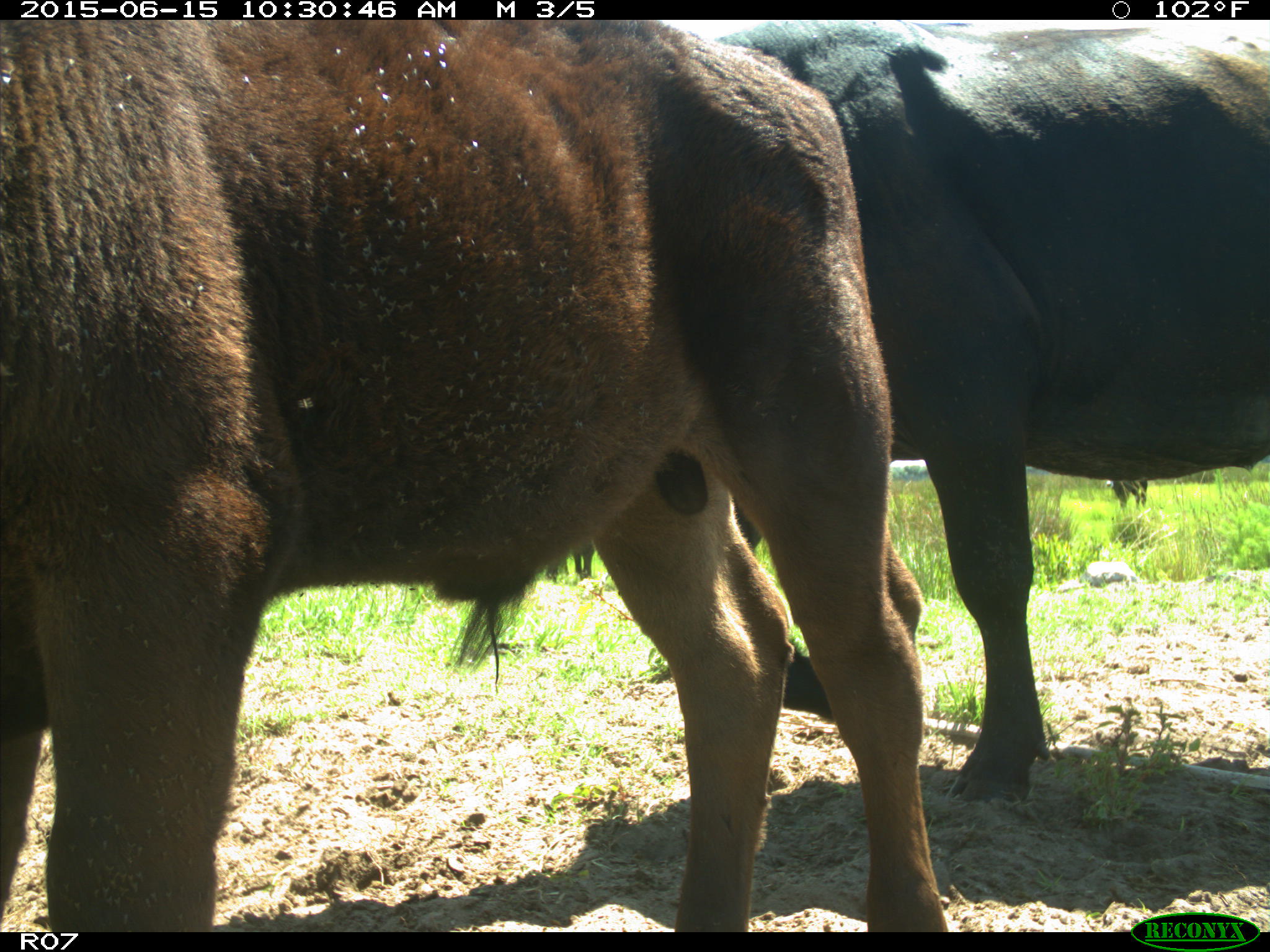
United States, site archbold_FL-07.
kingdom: Animalia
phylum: Chordata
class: Mammalia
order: Artiodactyla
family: Bovidae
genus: Bos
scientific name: Bos taurus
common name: domestic cow